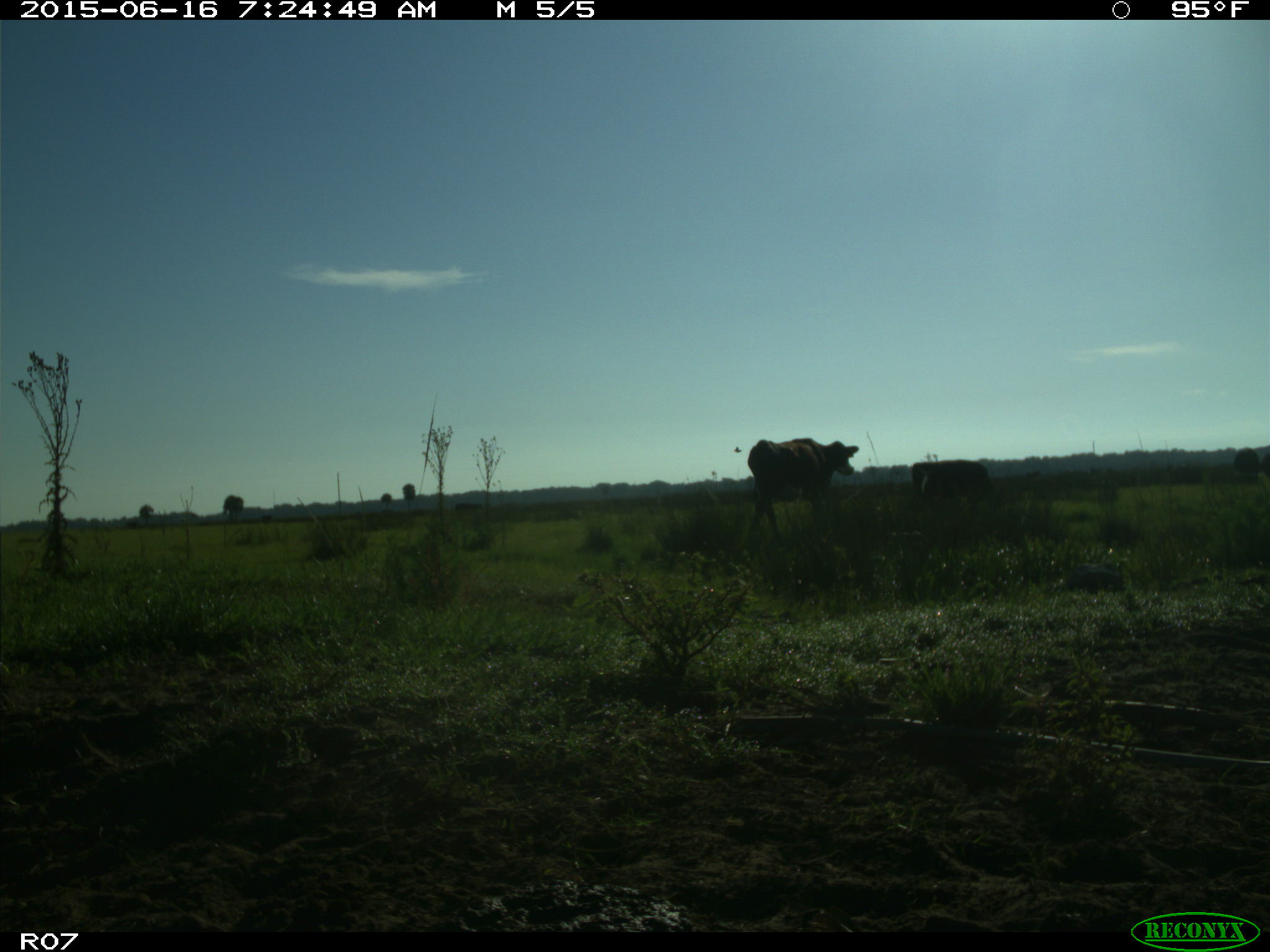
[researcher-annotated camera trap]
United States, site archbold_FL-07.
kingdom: Animalia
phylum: Chordata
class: Mammalia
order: Artiodactyla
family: Bovidae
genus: Bos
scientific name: Bos taurus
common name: domestic cow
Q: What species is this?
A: Bos taurus (domestic cow).